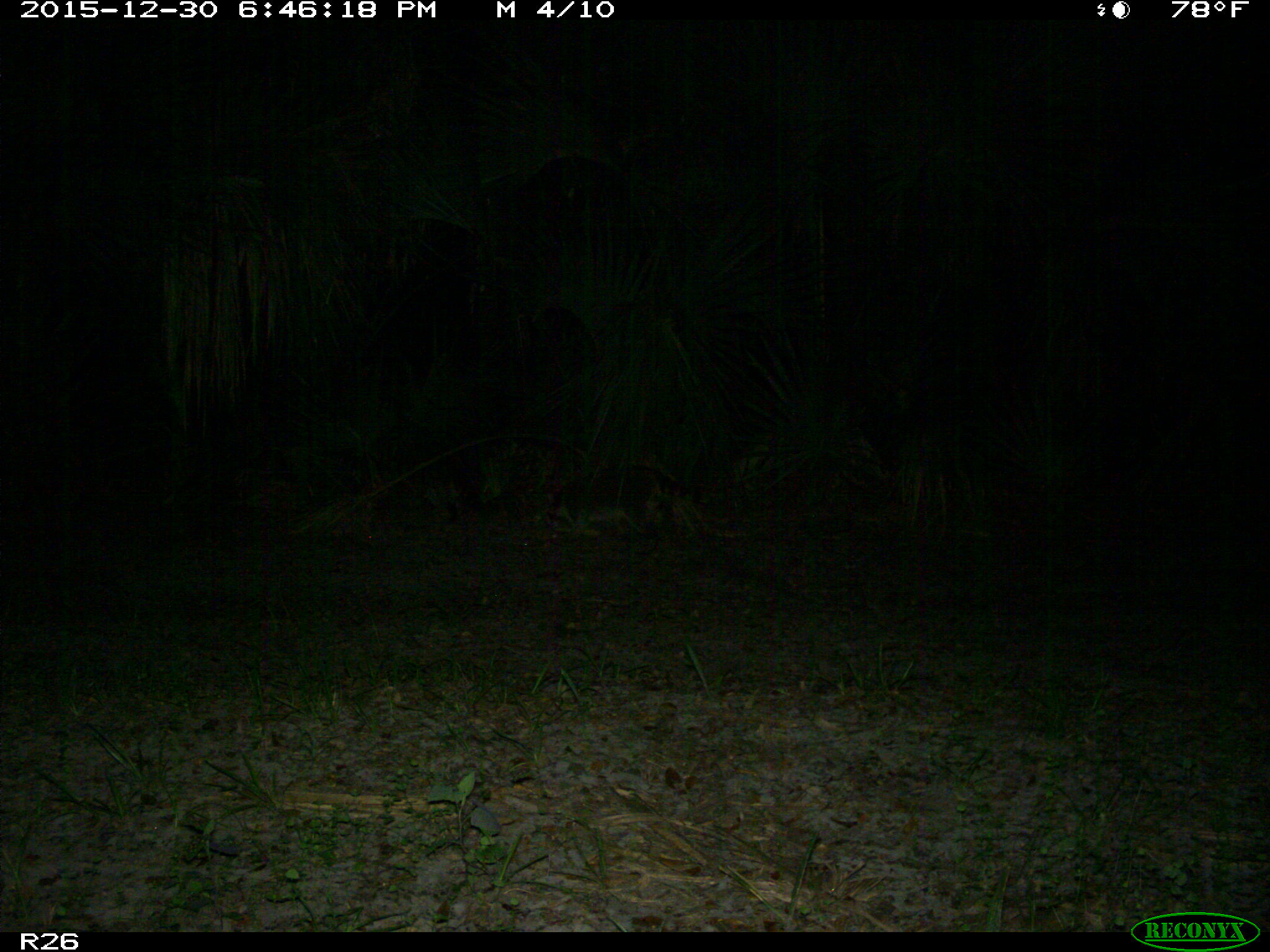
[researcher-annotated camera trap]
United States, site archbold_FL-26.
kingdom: Animalia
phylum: Chordata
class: Mammalia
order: Carnivora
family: Procyonidae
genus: Procyon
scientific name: Procyon lotor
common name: common raccoon